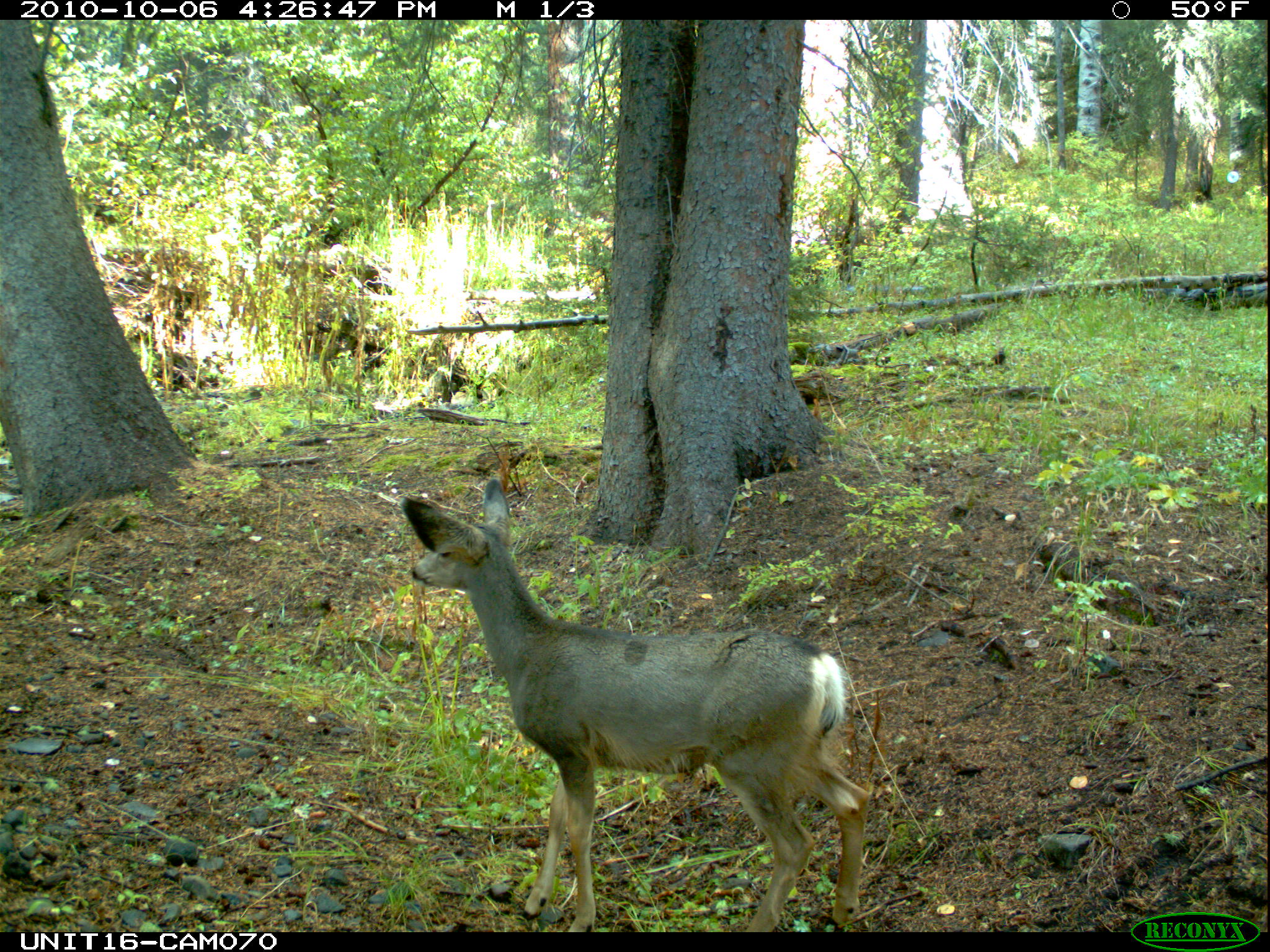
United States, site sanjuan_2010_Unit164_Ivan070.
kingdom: Animalia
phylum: Chordata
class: Mammalia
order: Artiodactyla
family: Cervidae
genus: Odocoileus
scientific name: Odocoileus hemionus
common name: mule deer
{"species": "Odocoileus hemionus (mule deer)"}